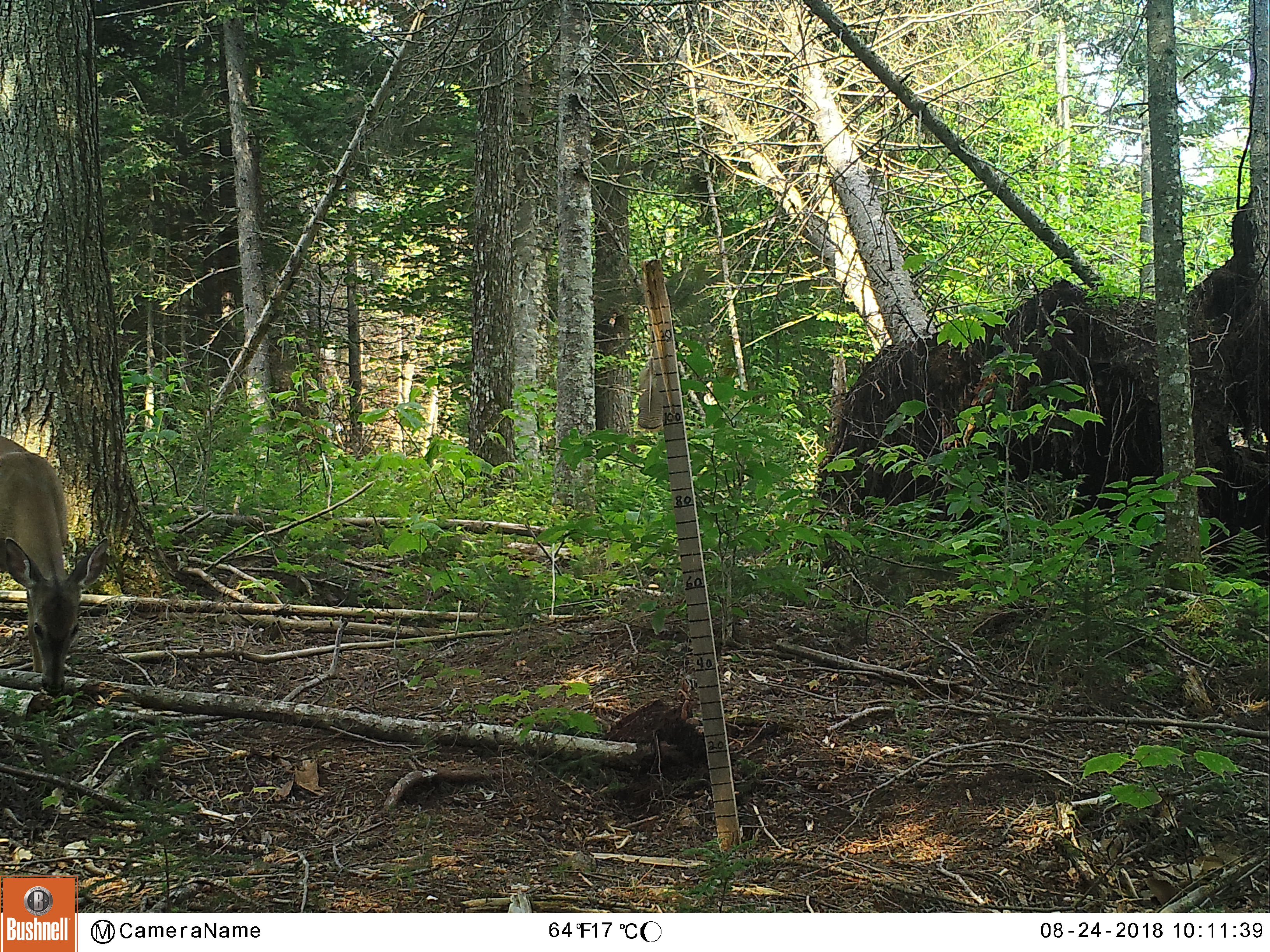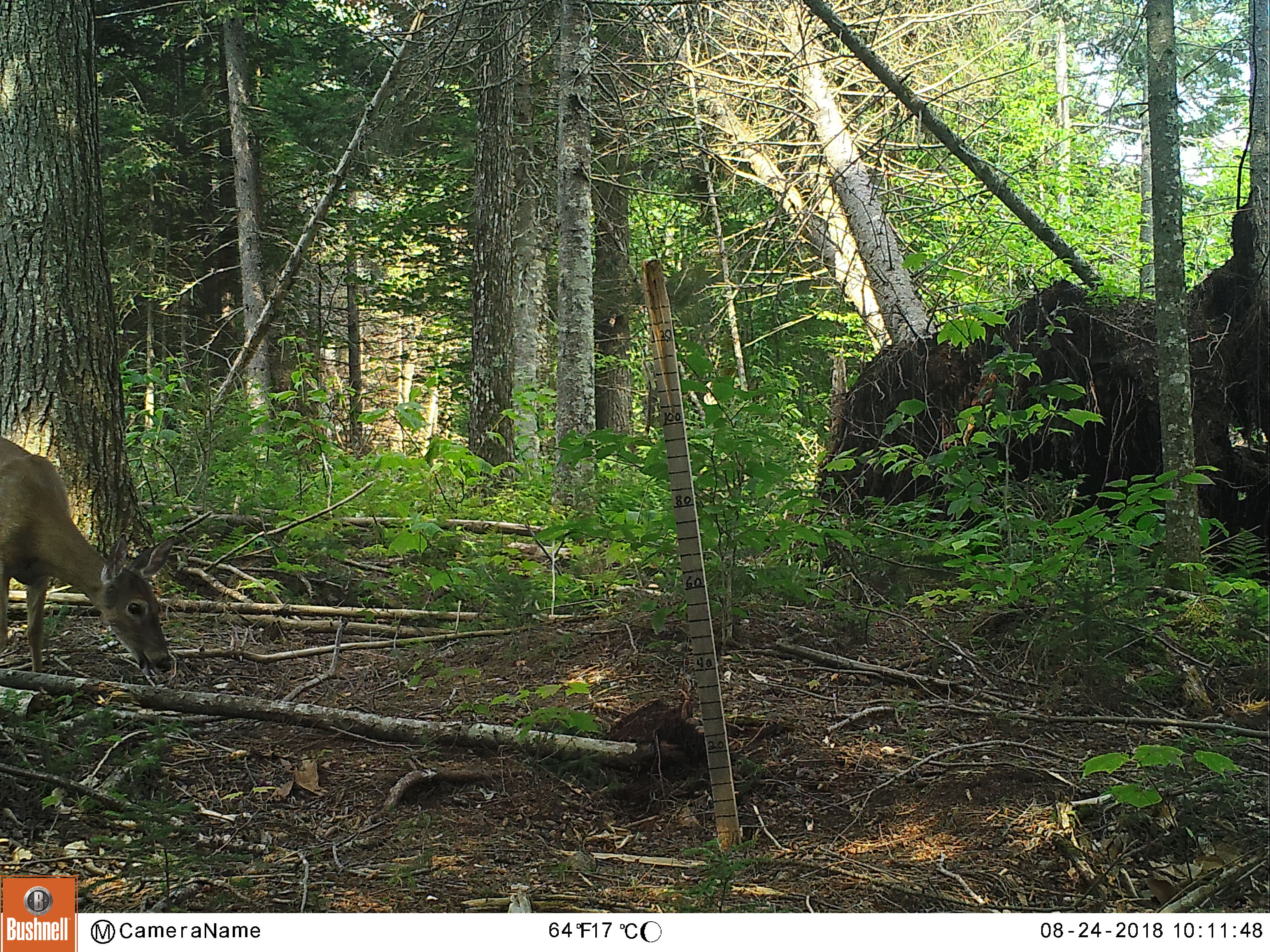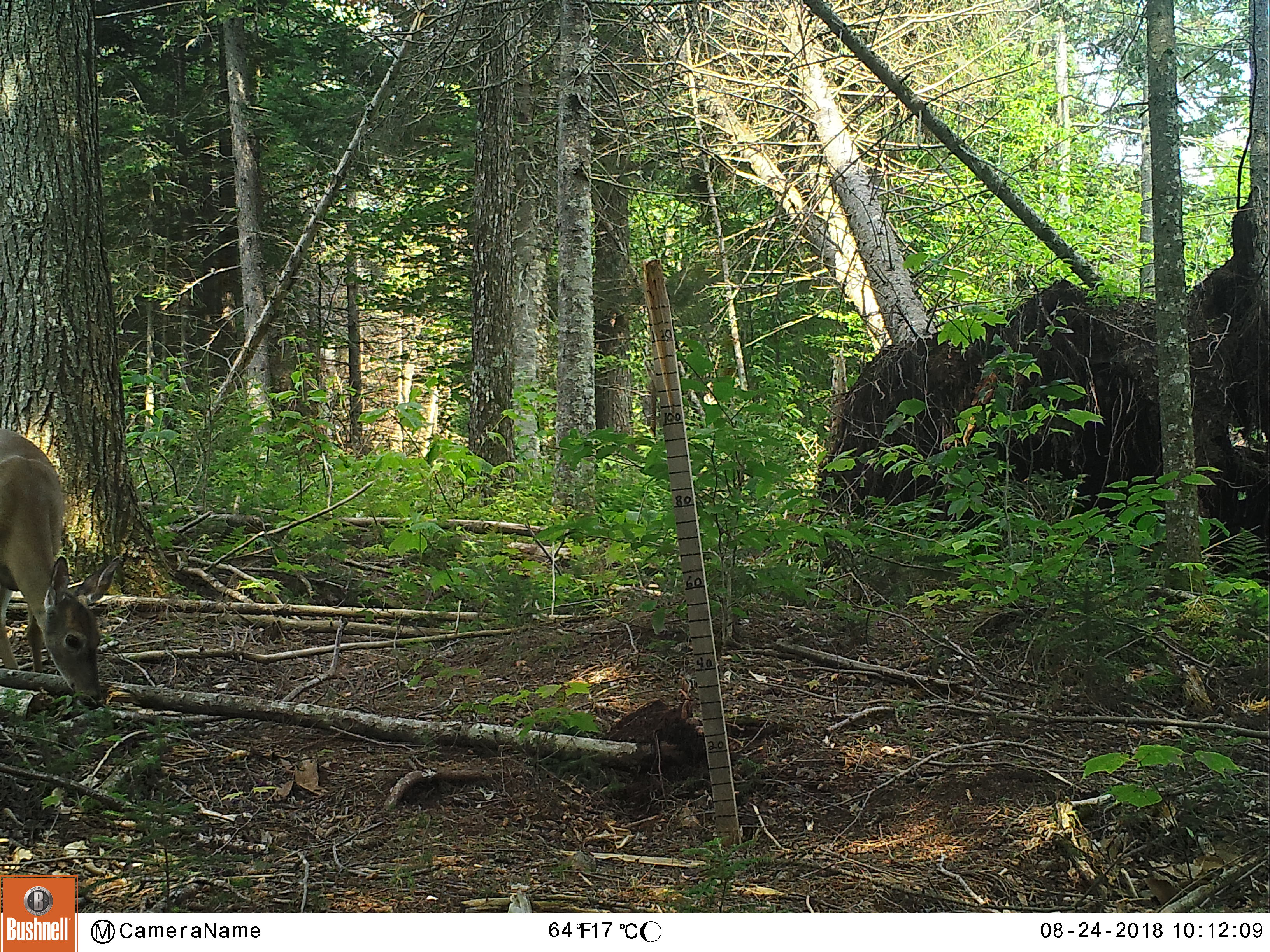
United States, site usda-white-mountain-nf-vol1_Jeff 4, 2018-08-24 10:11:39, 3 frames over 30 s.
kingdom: Animalia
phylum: Chordata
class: Mammalia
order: Artiodactyla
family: Cervidae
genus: Odocoileus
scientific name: Odocoileus virginianus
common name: white-tailed deer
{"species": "white-tailed deer (Odocoileus virginianus)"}